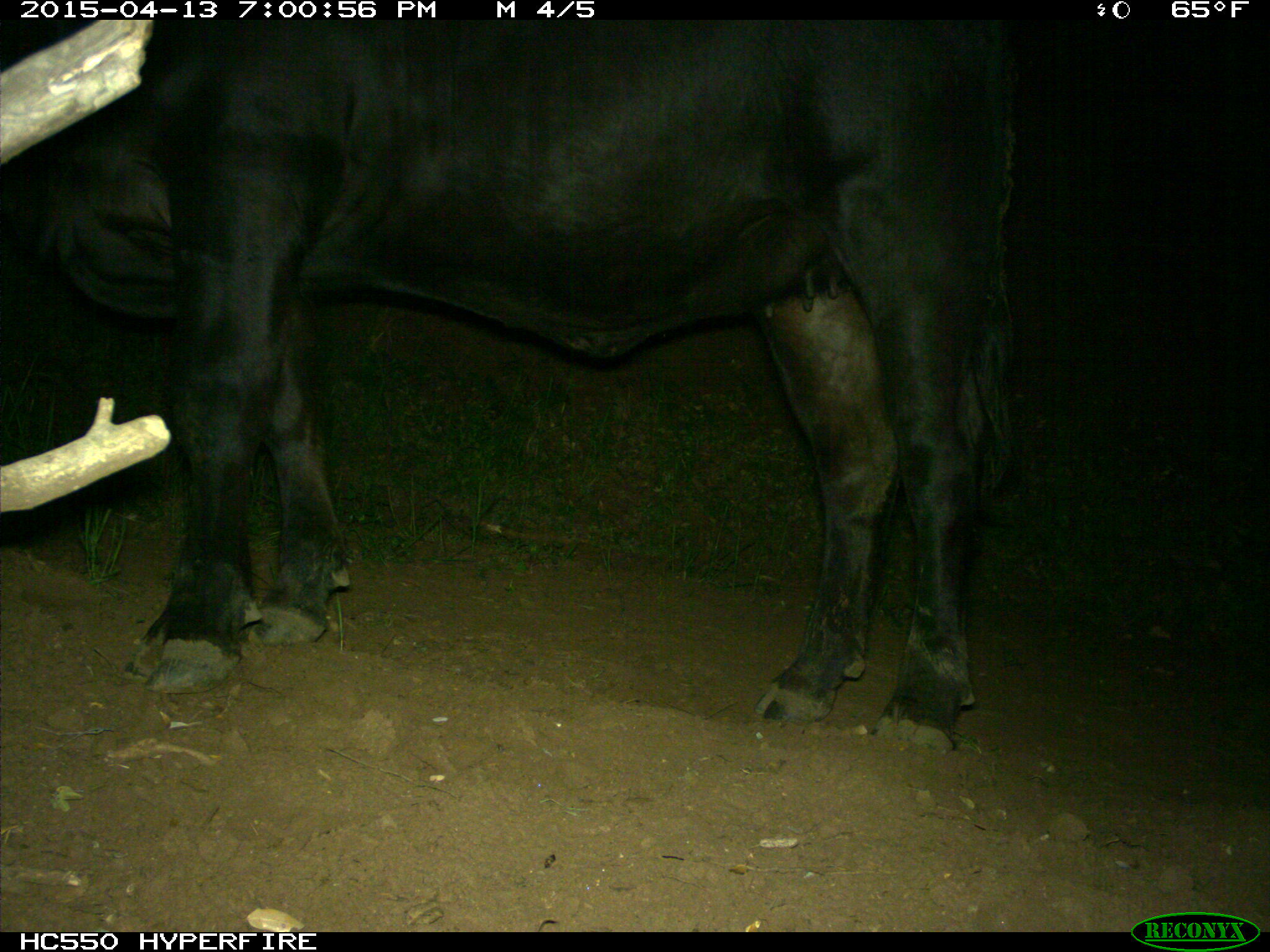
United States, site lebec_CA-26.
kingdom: Animalia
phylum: Chordata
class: Mammalia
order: Artiodactyla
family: Bovidae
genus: Bos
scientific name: Bos taurus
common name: domestic cow